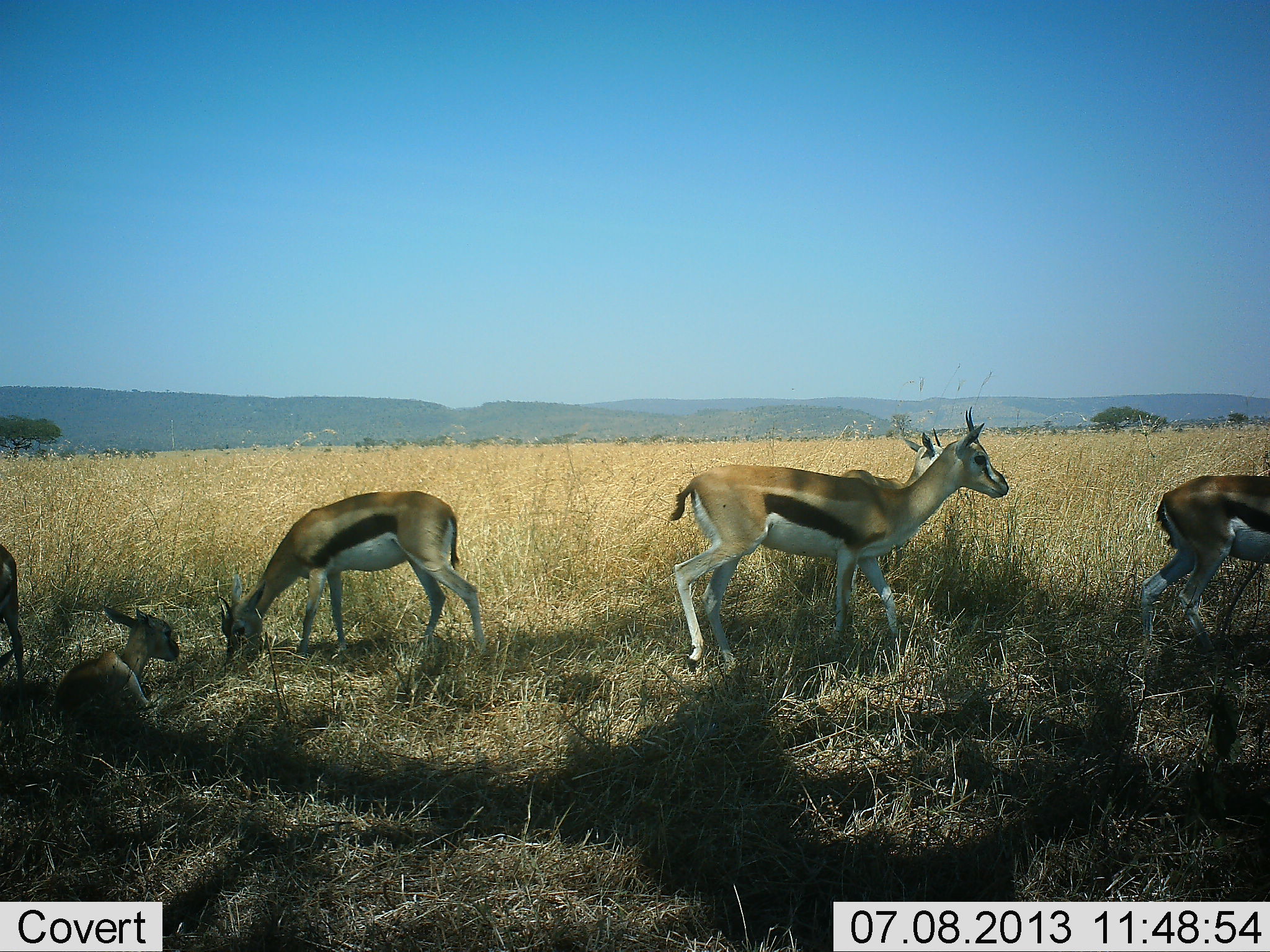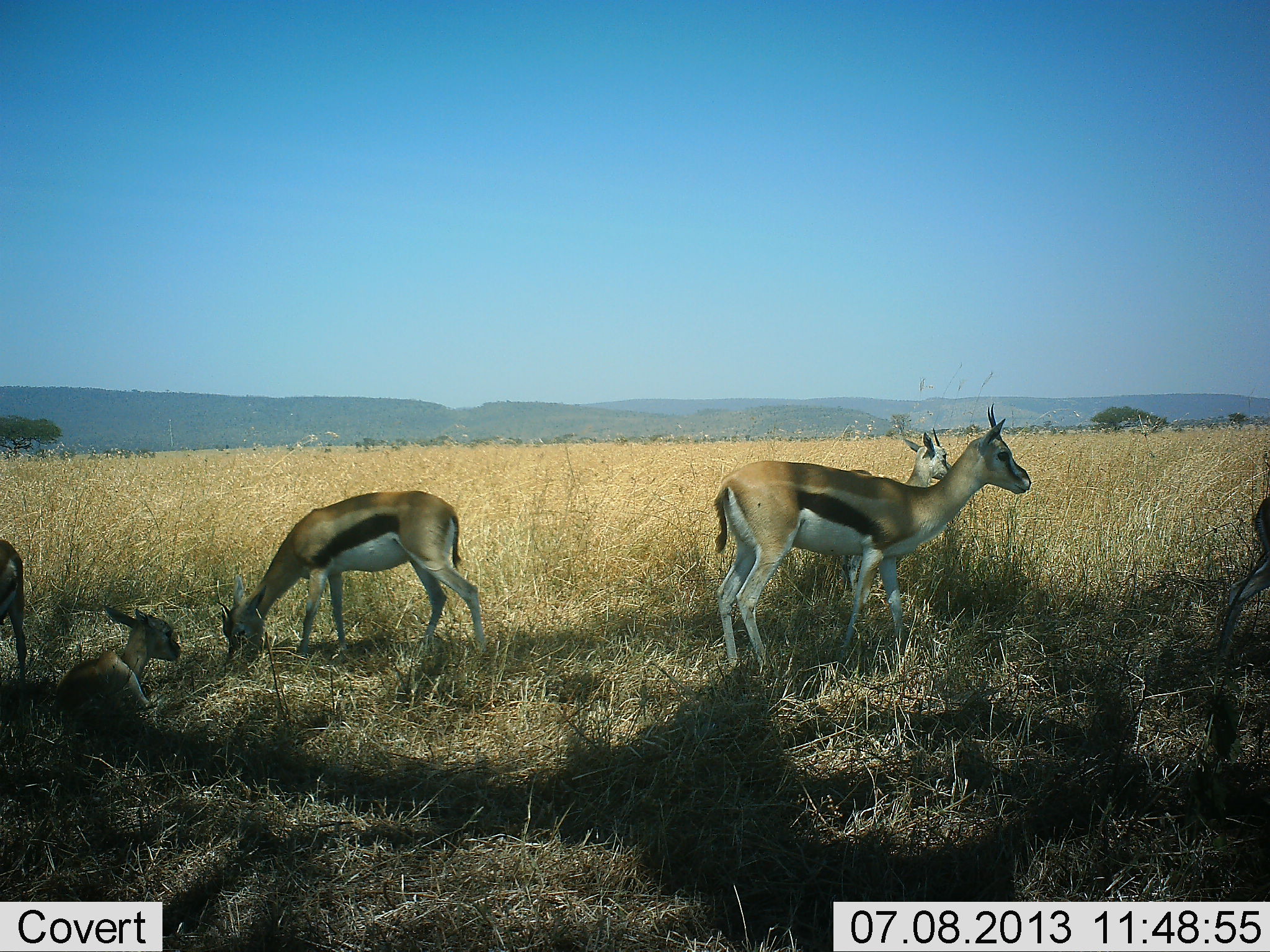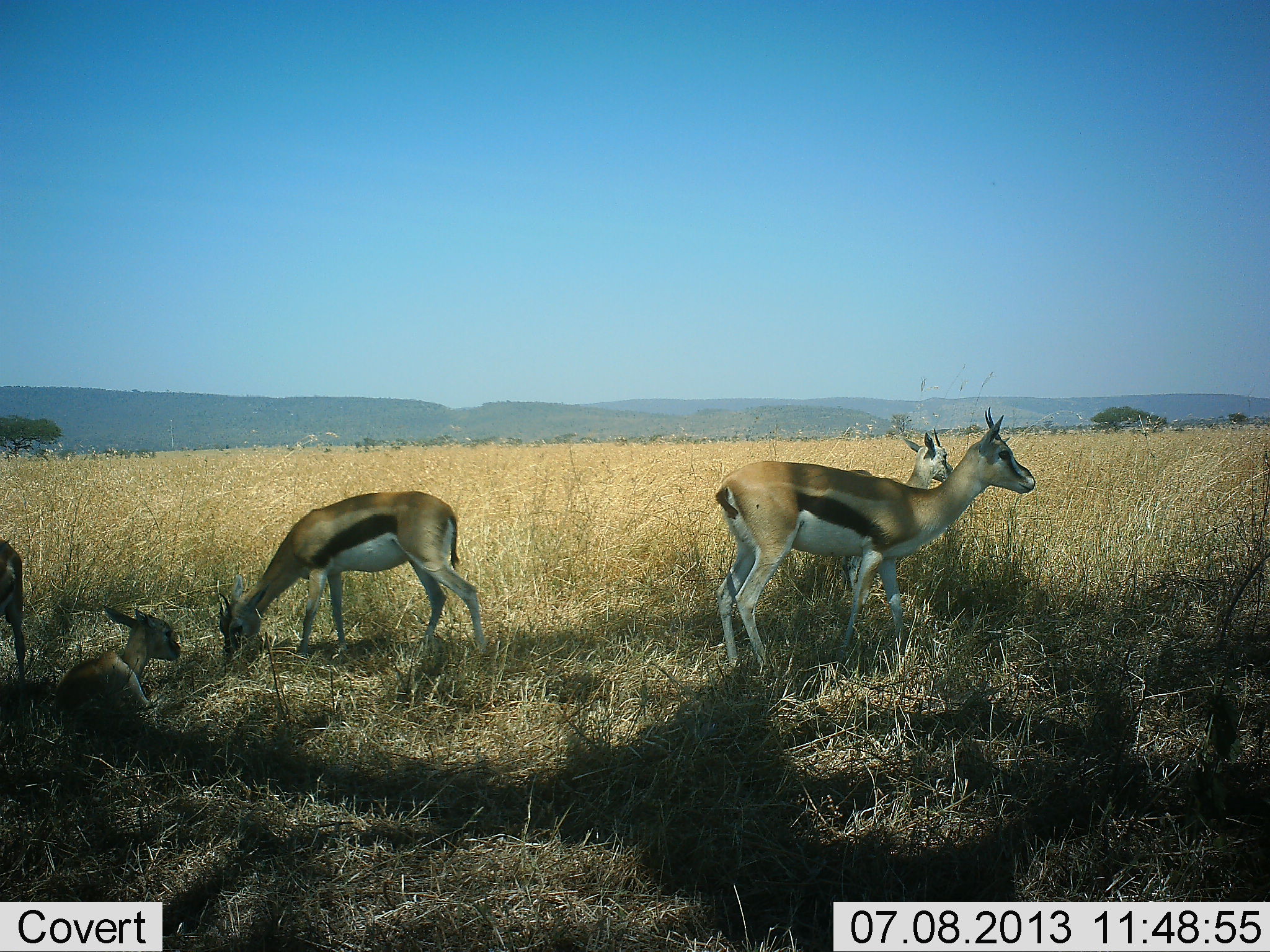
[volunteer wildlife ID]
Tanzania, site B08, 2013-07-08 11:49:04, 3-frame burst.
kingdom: Animalia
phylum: Chordata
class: Mammalia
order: Artiodactyla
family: Bovidae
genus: Eudorcas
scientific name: Eudorcas thomsonii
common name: thomson's gazelle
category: gazellethomsons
Gazellethomsons (thomson's gazelle) (Eudorcas thomsonii), count 6. Behavior (volunteer vote fractions): standing 82%, resting 95%, moving 68%, interacting 5%. Young present (vote fraction): 36%. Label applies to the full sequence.